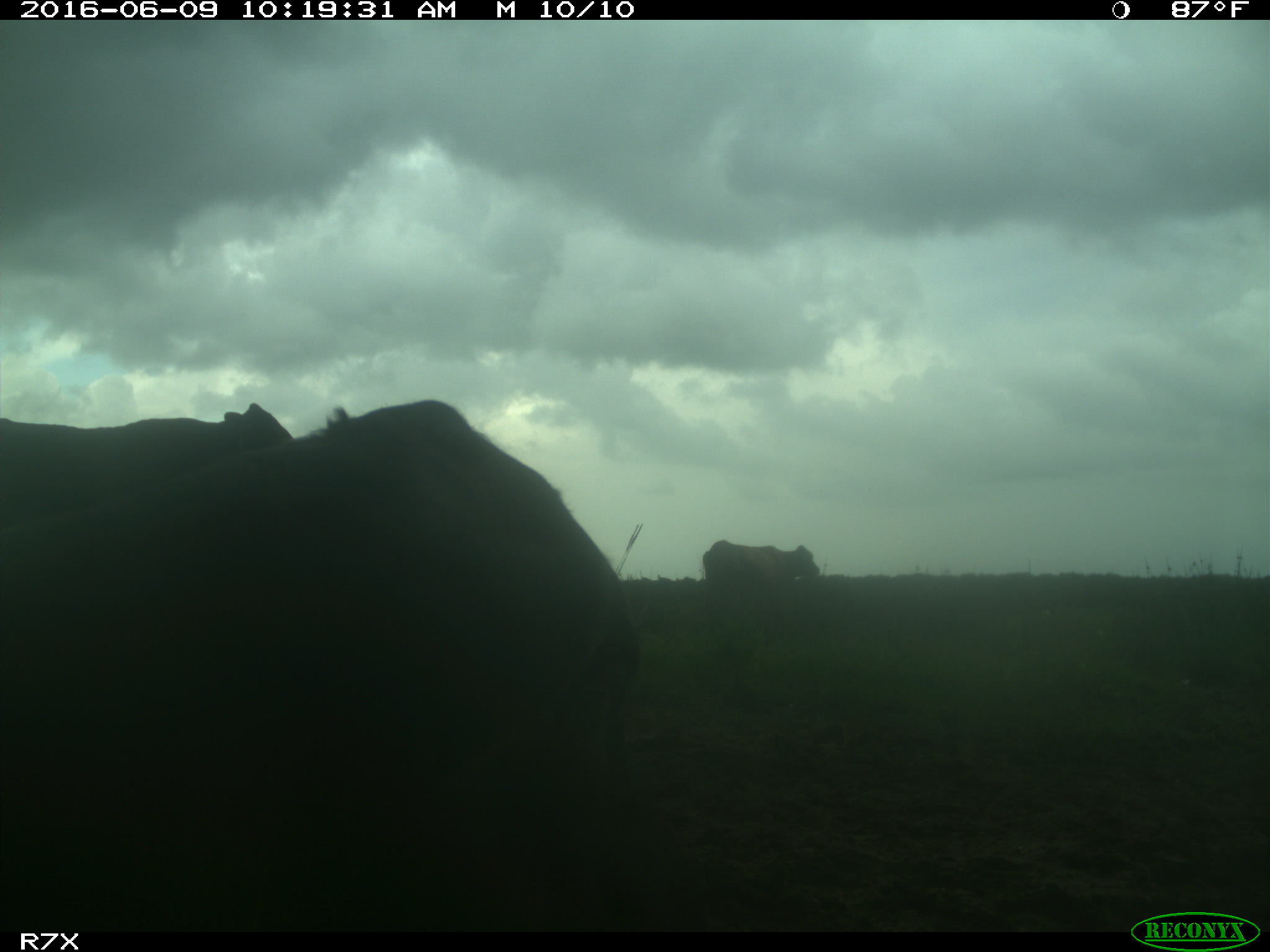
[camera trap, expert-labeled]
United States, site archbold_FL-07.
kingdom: Animalia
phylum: Chordata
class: Mammalia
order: Artiodactyla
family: Bovidae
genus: Bos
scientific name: Bos taurus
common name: domestic cow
Bos taurus (domestic cow).